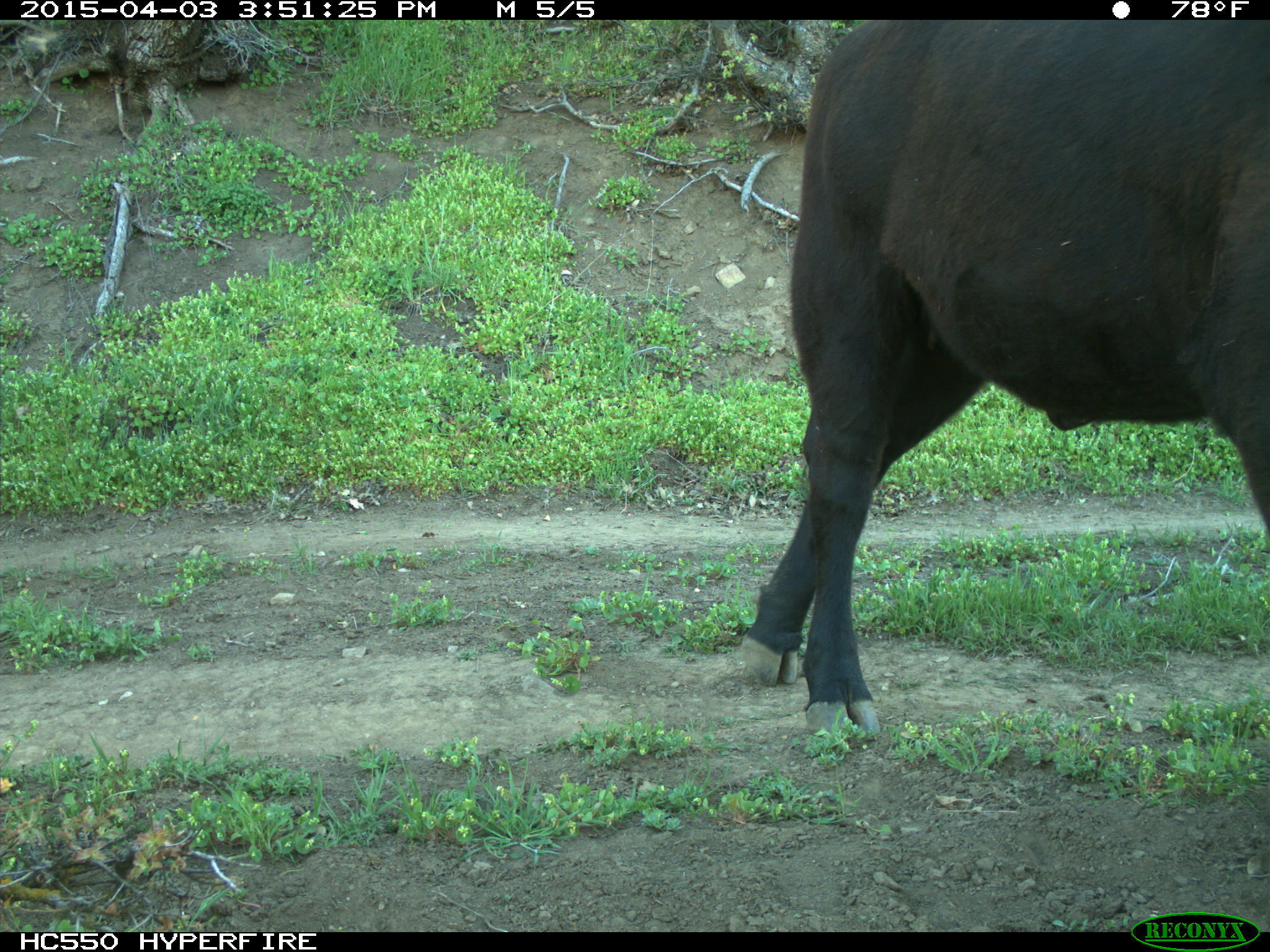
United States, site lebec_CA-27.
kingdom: Animalia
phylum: Chordata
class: Mammalia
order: Artiodactyla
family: Bovidae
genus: Bos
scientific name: Bos taurus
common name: domestic cow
Bos taurus (domestic cow).